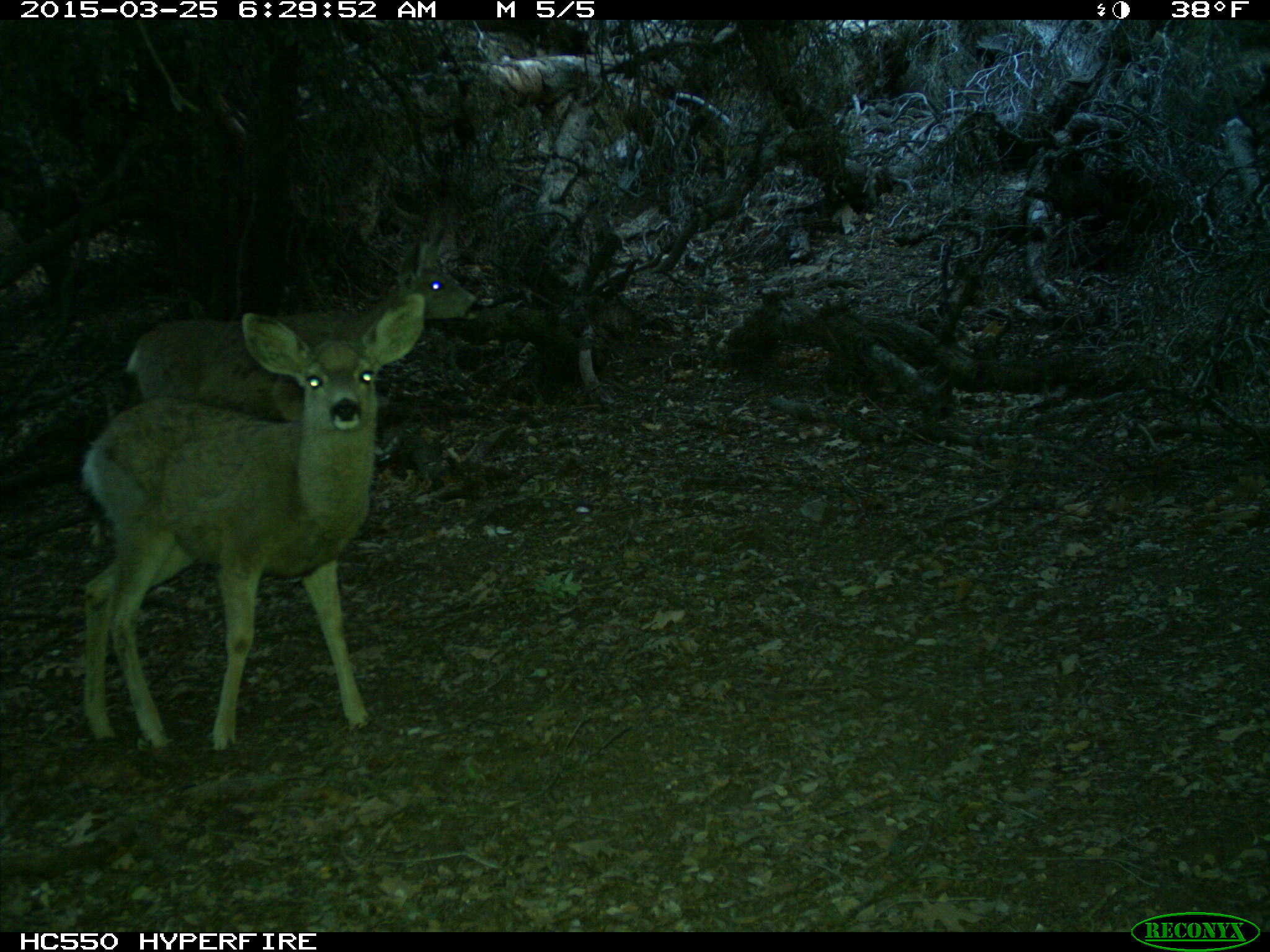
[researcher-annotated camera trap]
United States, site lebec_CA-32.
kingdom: Animalia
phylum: Chordata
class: Mammalia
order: Artiodactyla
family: Cervidae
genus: Odocoileus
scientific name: Odocoileus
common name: deer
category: unidentified deer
Unidentified deer (deer) (Odocoileus).